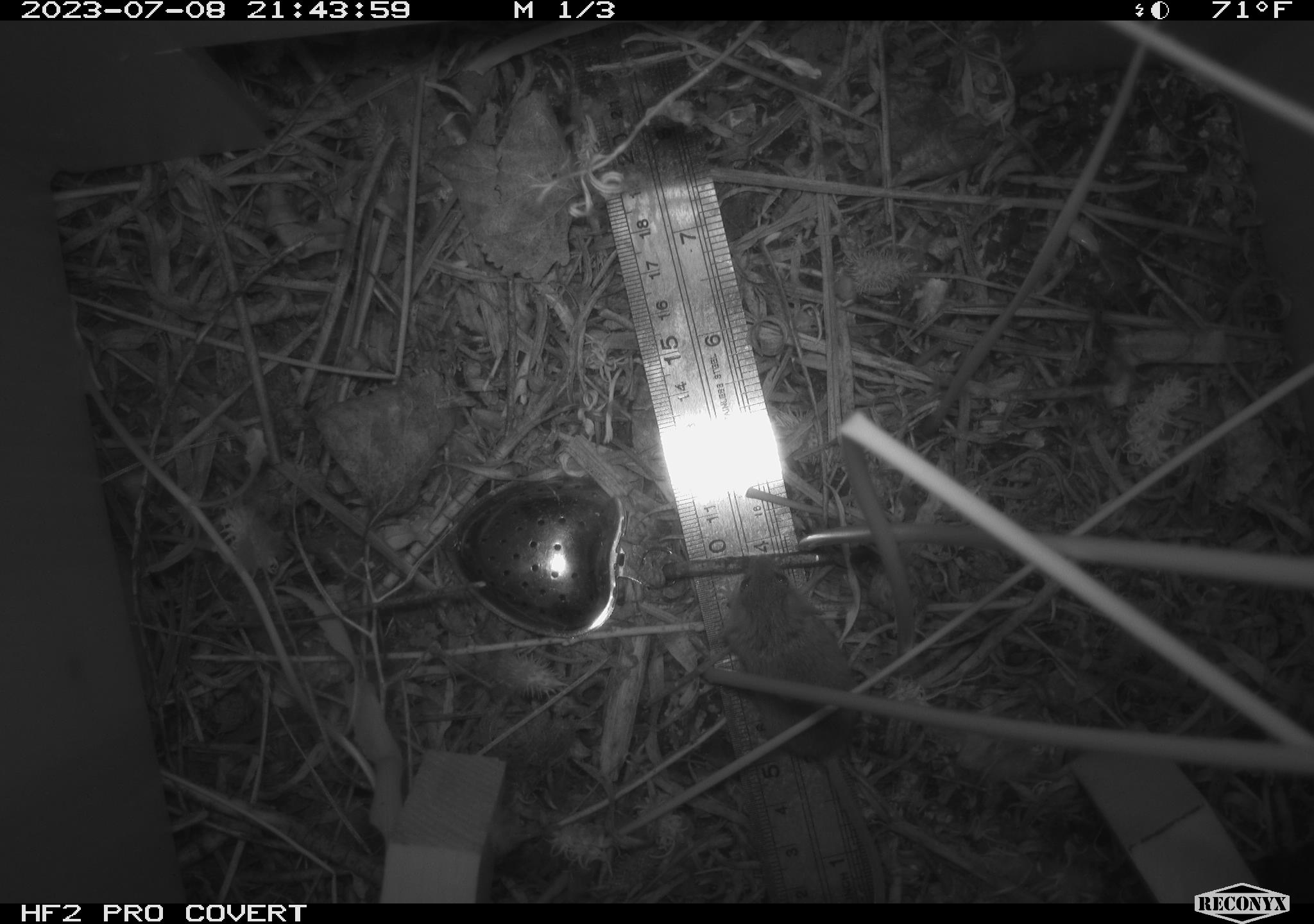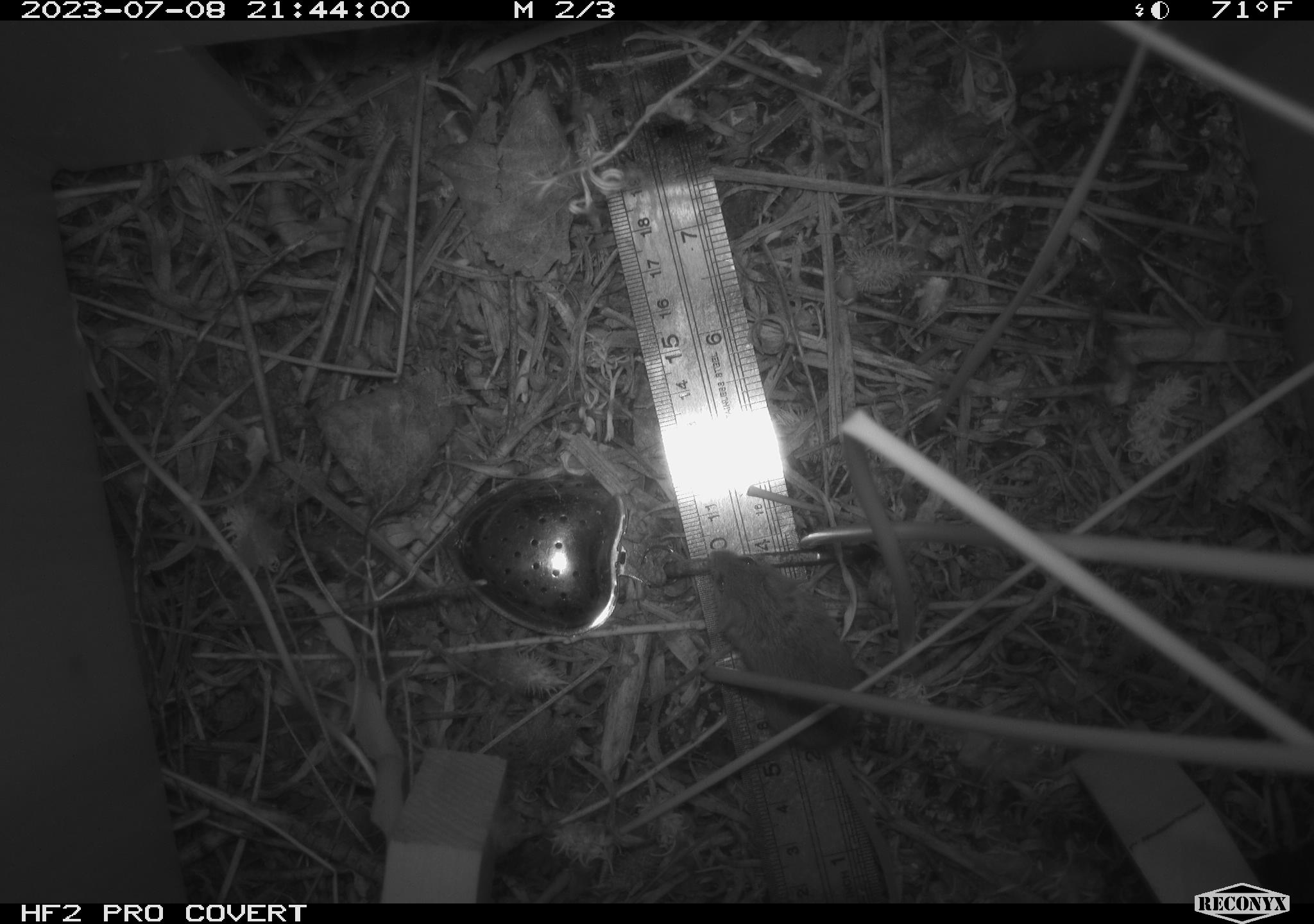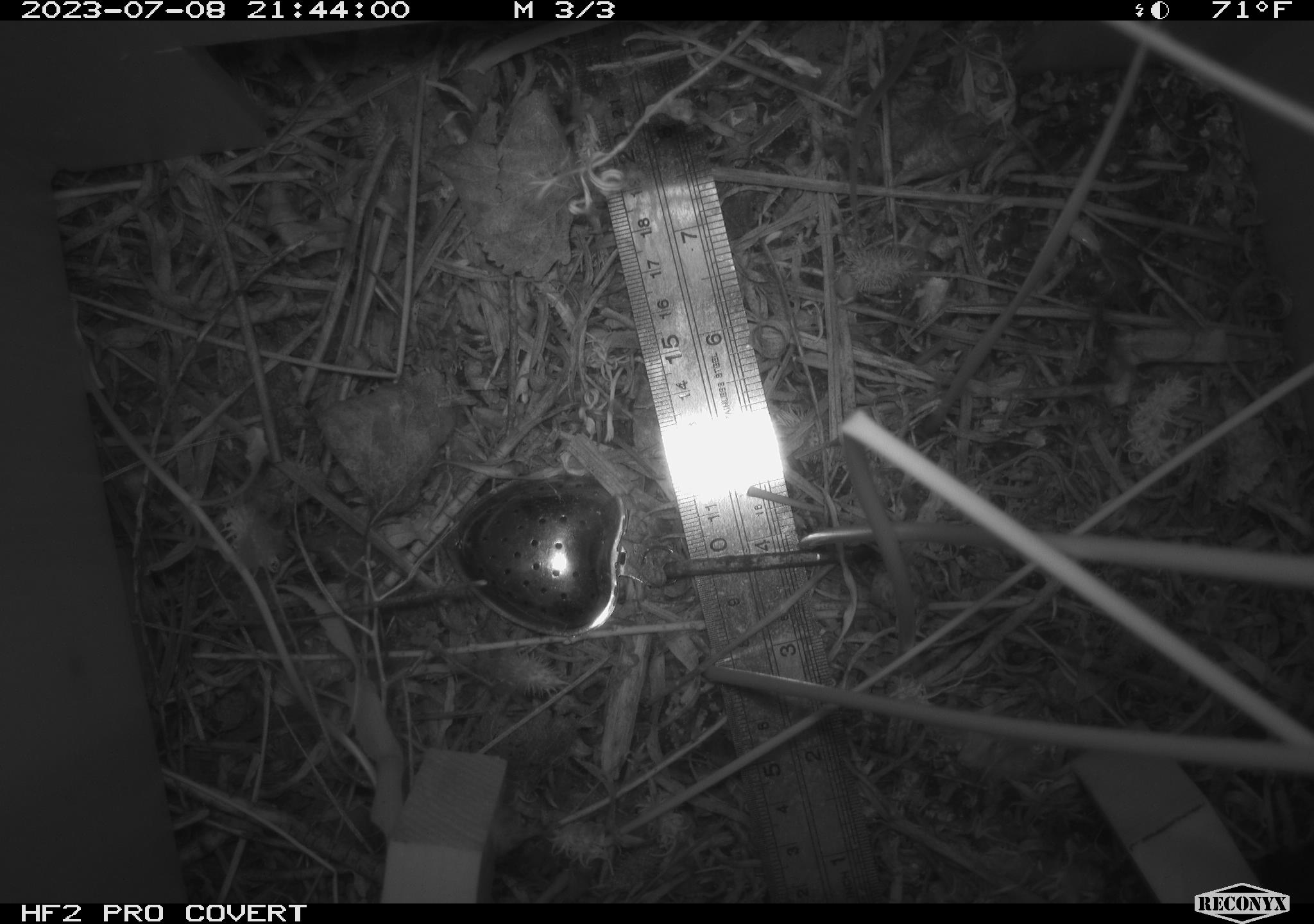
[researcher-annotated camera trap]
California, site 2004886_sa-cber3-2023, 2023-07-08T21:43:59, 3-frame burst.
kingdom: Animalia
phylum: Chordata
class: Mammalia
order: Rodentia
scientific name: Rodentia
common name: mouse species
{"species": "mouse species (Rodentia)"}